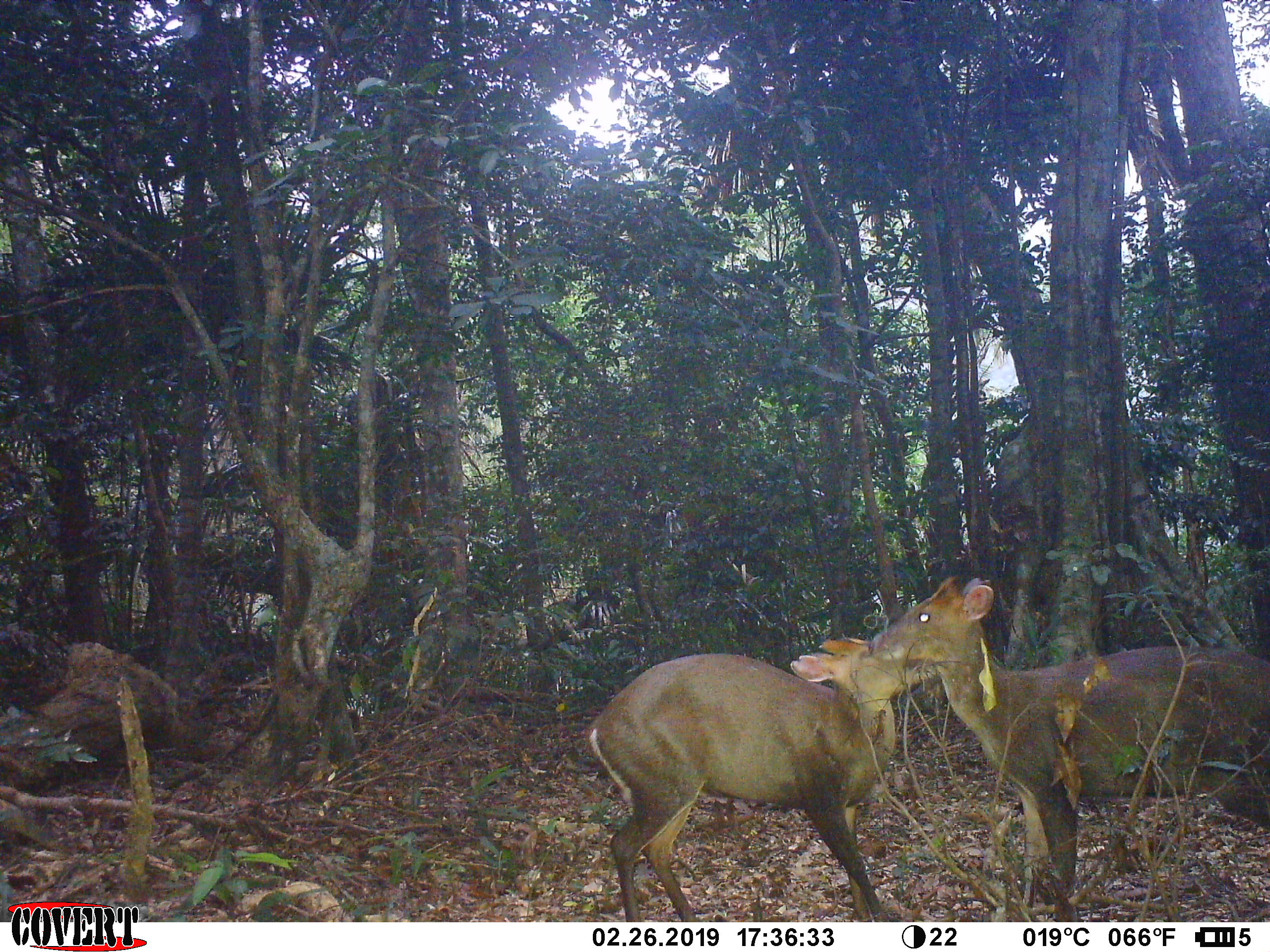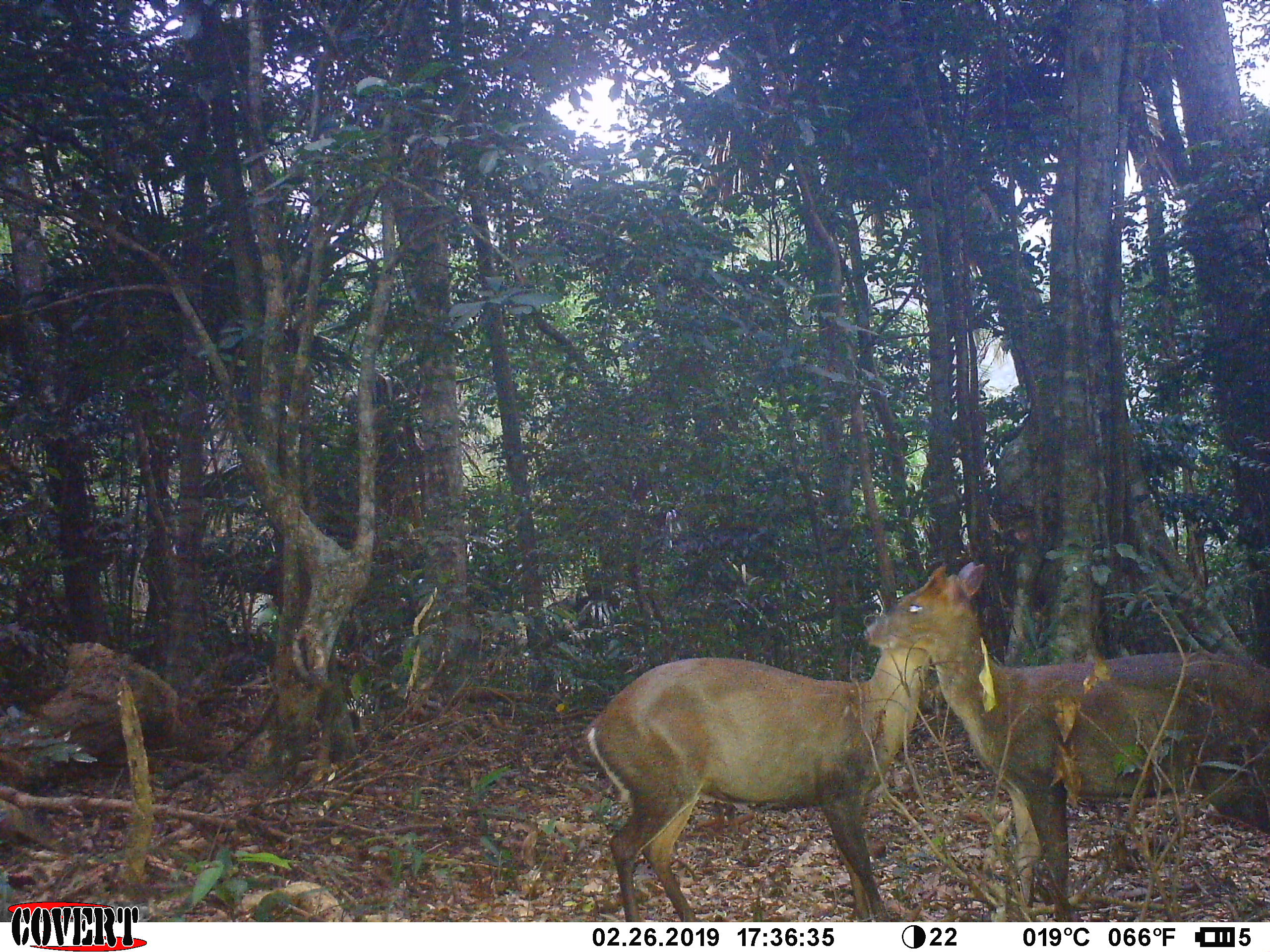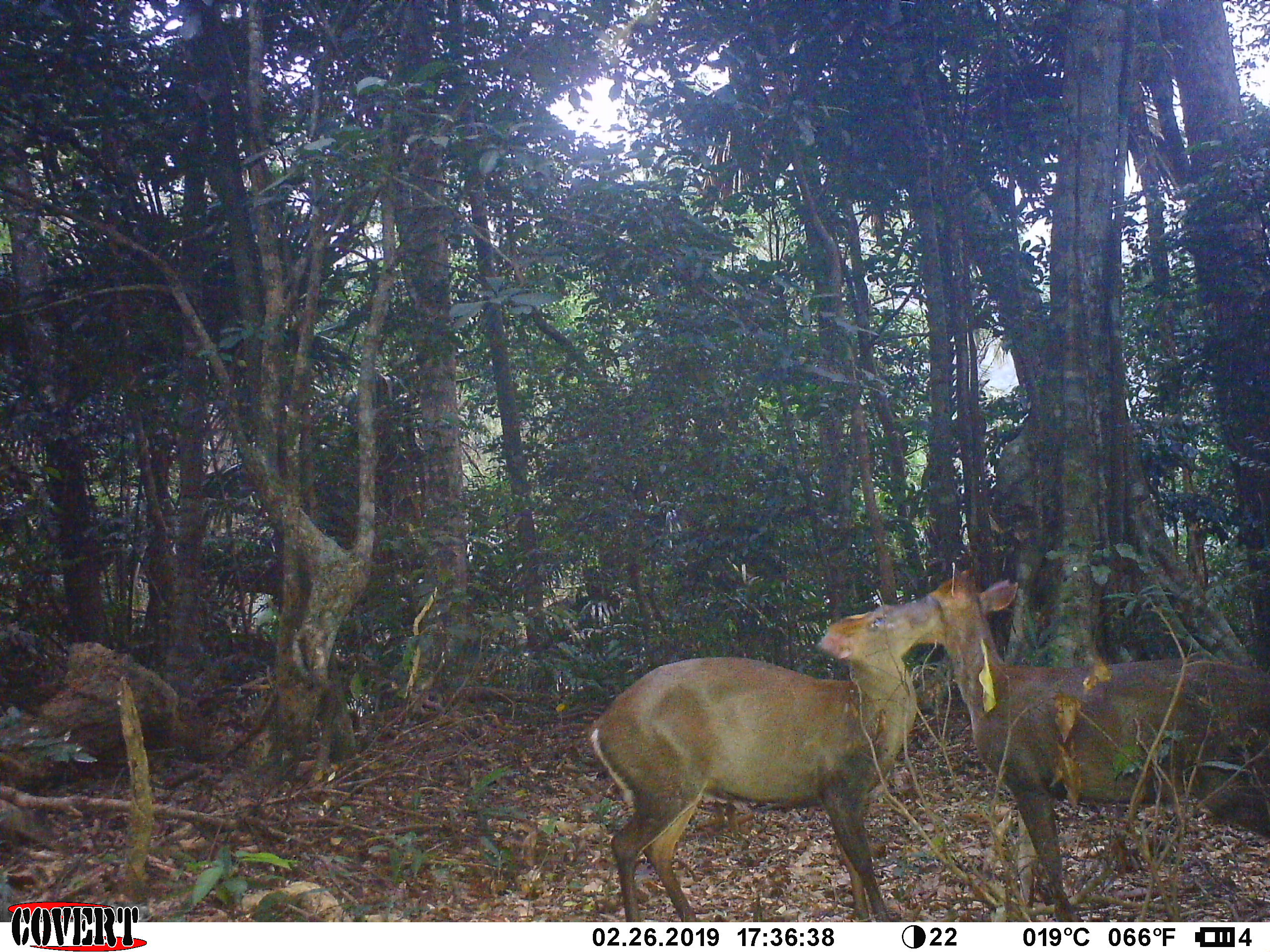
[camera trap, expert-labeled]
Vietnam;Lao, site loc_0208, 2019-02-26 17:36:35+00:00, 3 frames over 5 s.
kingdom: Animalia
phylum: Chordata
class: Mammalia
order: Artiodactyla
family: Cervidae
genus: Muntiacus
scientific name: Muntiacus rooseveltorum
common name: roosevelt's muntjac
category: roosevelts muntjac group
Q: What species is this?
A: Roosevelts muntjac group (roosevelt's muntjac) (Muntiacus rooseveltorum).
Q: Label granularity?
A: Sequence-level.